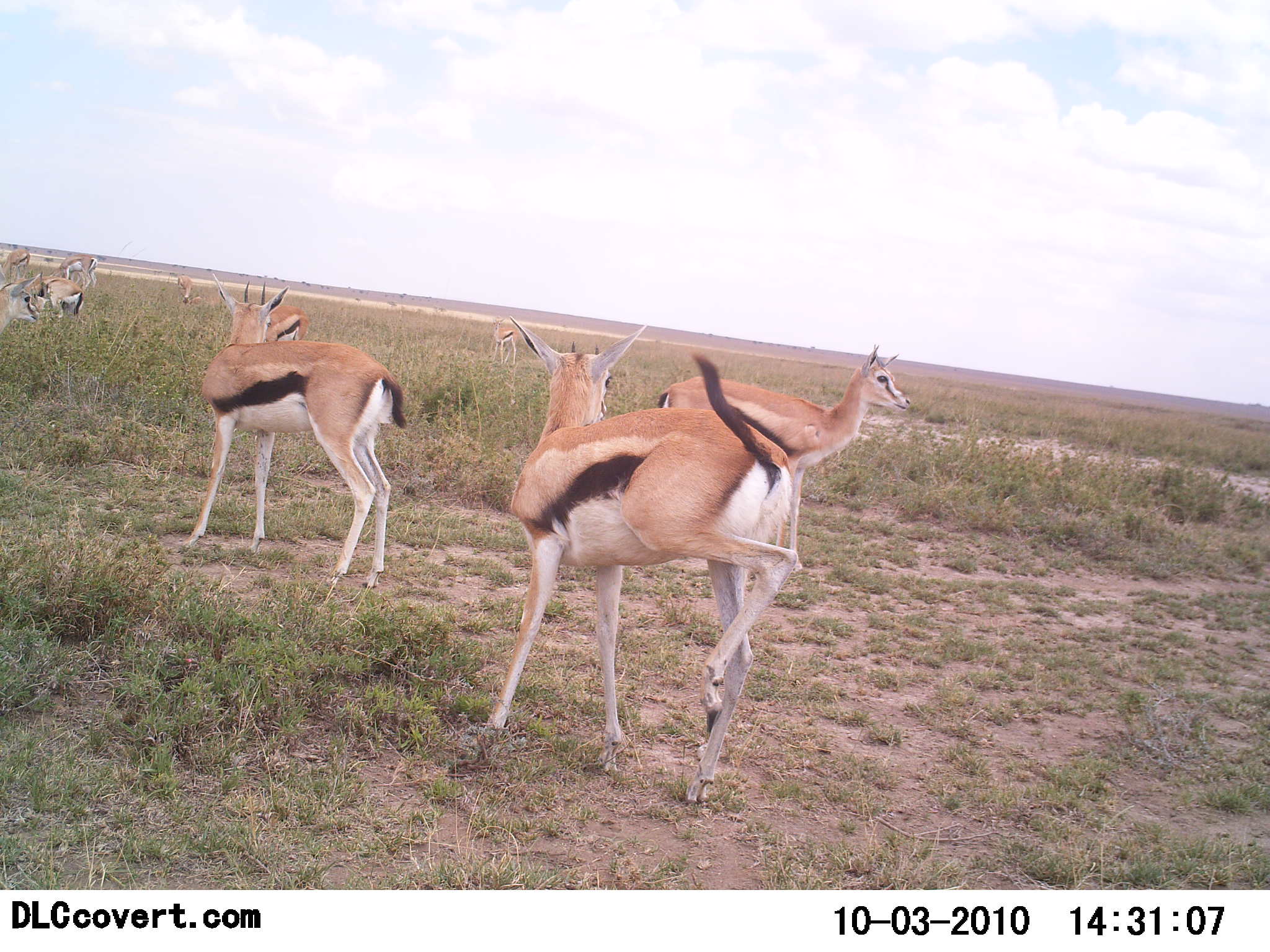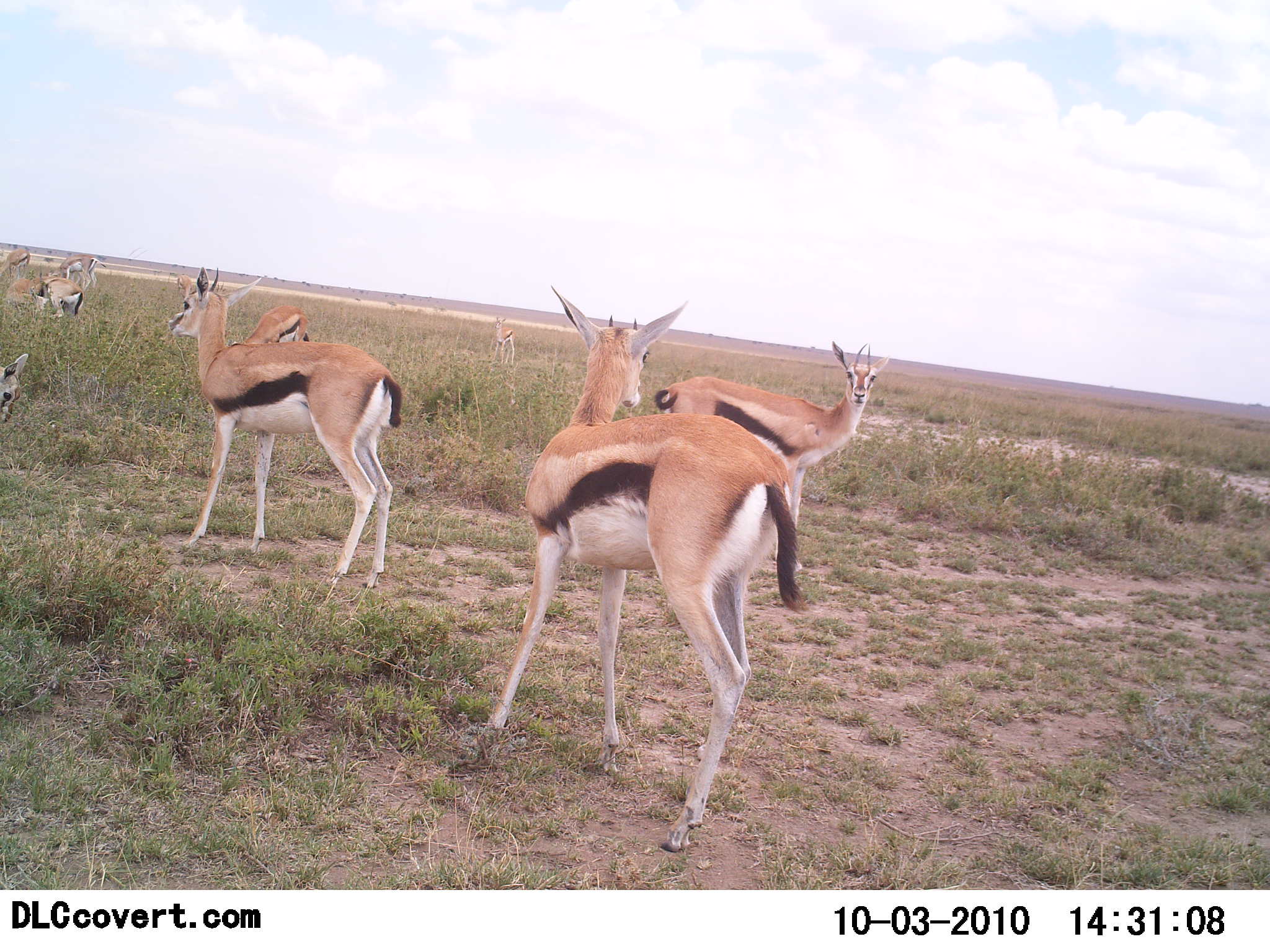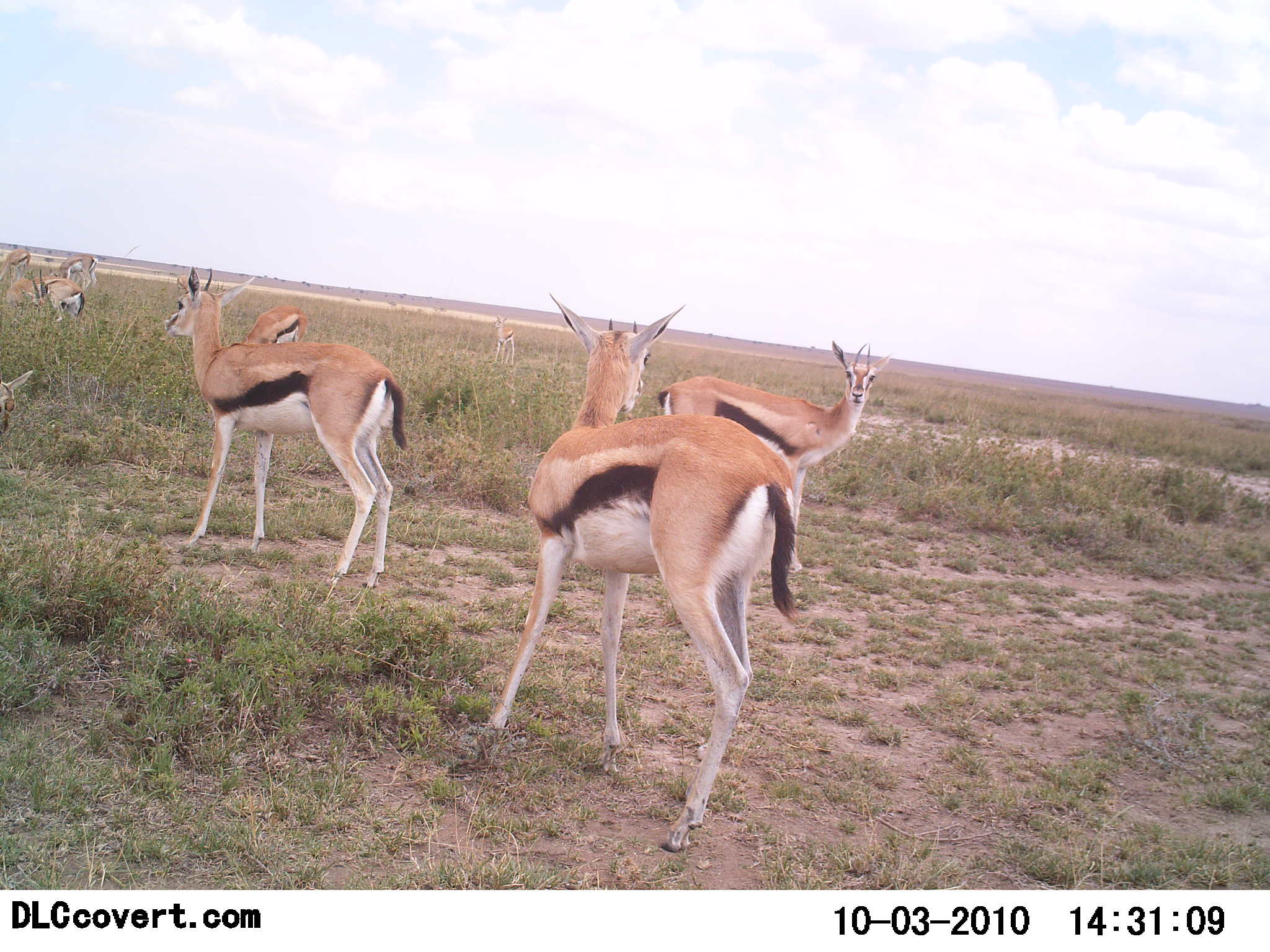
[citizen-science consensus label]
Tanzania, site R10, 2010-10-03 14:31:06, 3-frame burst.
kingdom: Animalia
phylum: Chordata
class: Mammalia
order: Artiodactyla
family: Bovidae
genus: Eudorcas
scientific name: Eudorcas thomsonii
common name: thomson's gazelle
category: gazellethomsons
Gazellethomsons (thomson's gazelle) (Eudorcas thomsonii), count 8. Behavior (volunteer vote fractions): standing 100%, resting 9%, moving 9%, interacting 0%. Young present (vote fraction): 0%. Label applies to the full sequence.